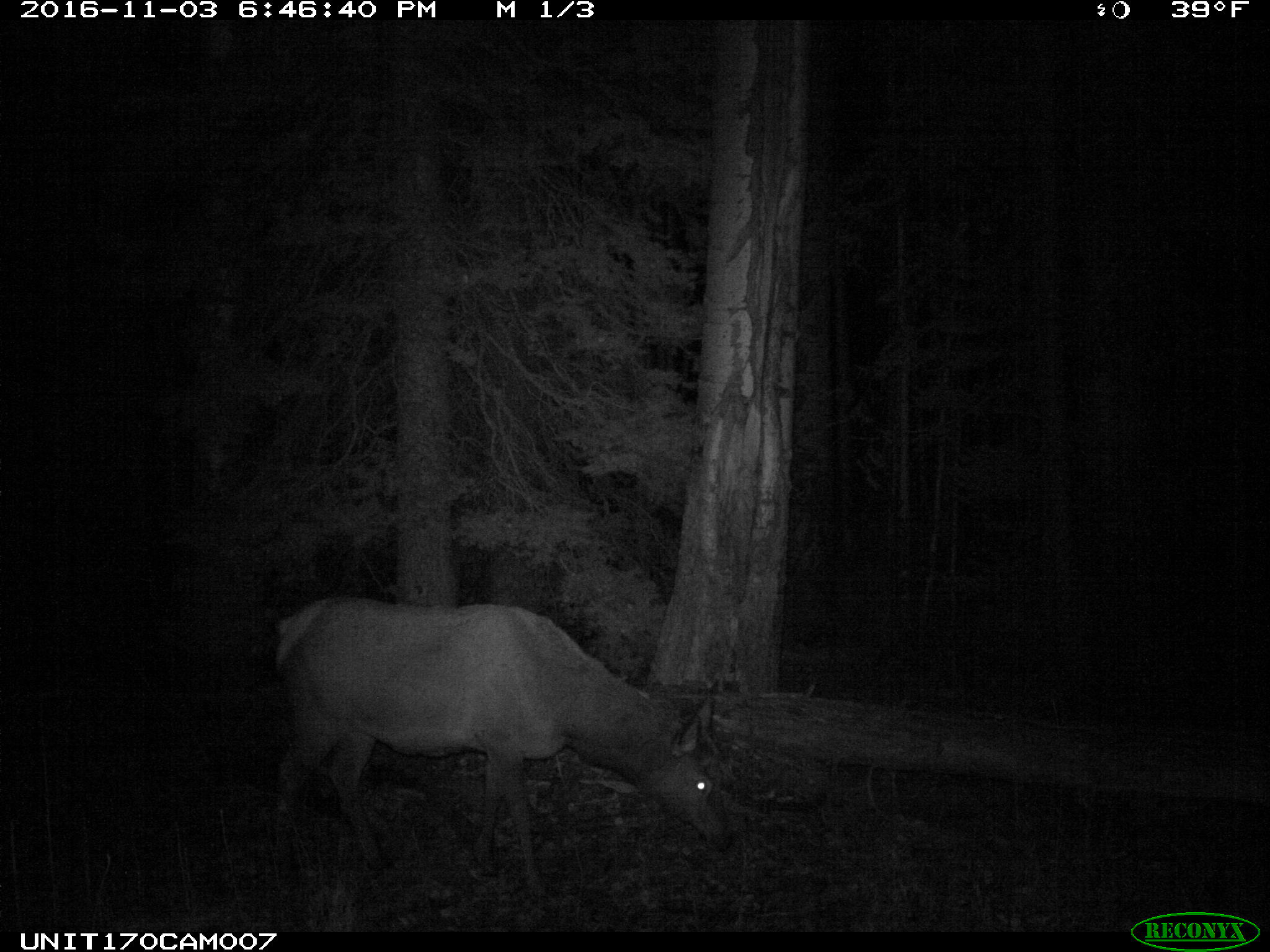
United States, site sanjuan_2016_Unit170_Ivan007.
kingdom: Animalia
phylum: Chordata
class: Mammalia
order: Artiodactyla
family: Cervidae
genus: Cervus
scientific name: Cervus elaphus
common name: red deer